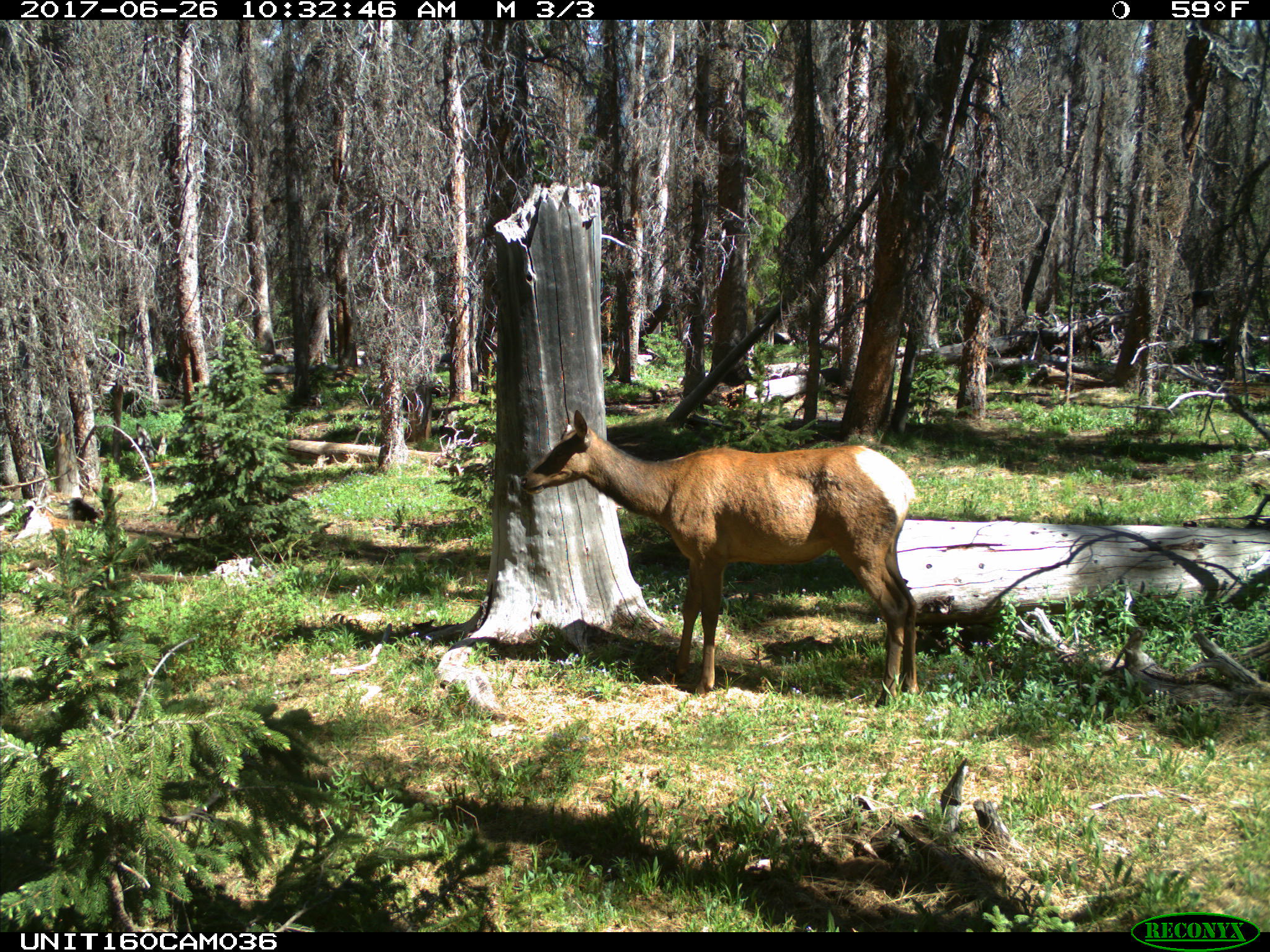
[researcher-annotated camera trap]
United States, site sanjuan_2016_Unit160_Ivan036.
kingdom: Animalia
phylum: Chordata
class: Mammalia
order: Artiodactyla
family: Cervidae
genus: Cervus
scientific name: Cervus elaphus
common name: red deer